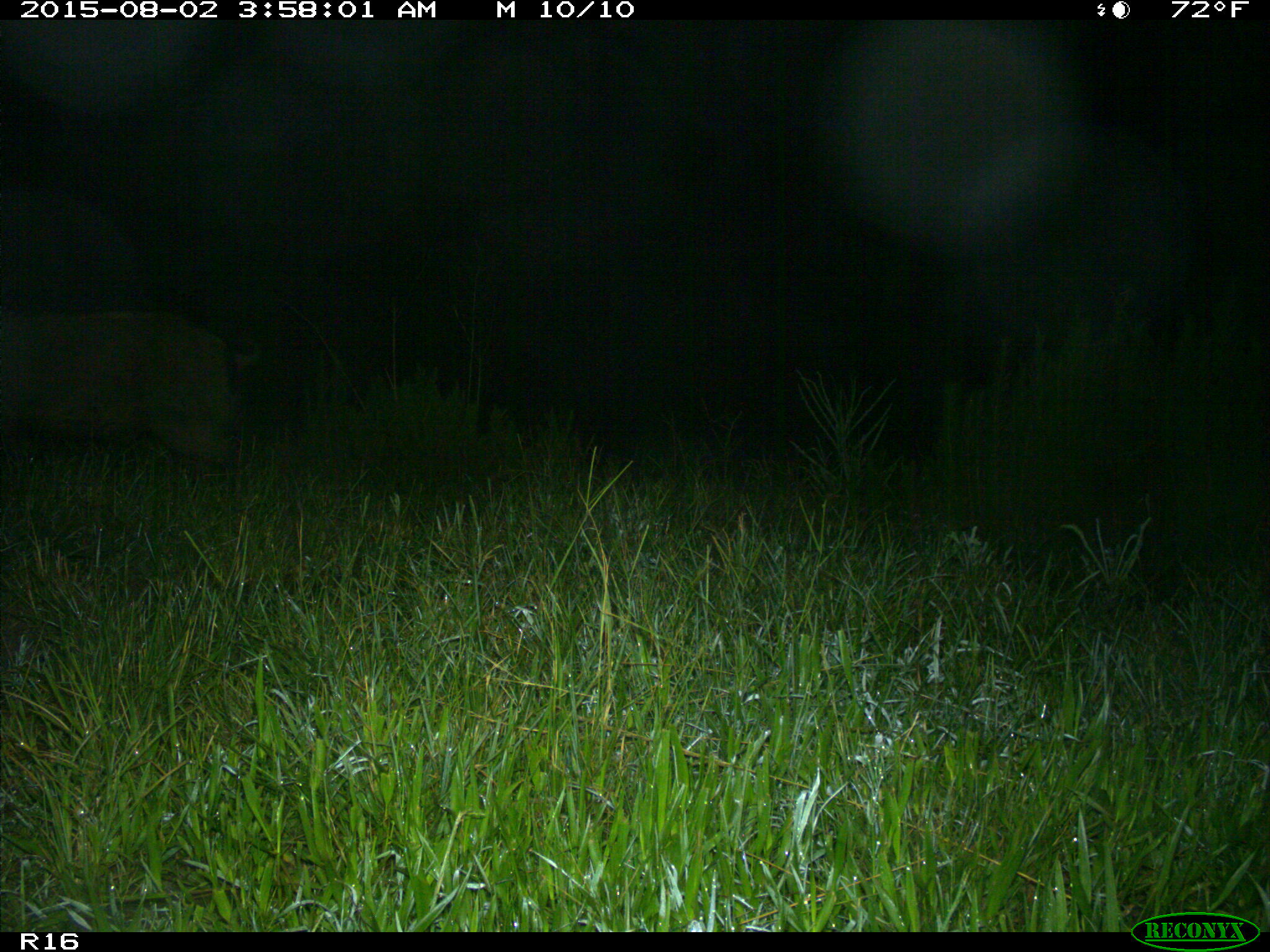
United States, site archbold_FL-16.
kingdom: Animalia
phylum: Chordata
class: Mammalia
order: Artiodactyla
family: Suidae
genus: Sus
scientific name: Sus scrofa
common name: wild boar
Sus scrofa (wild boar).